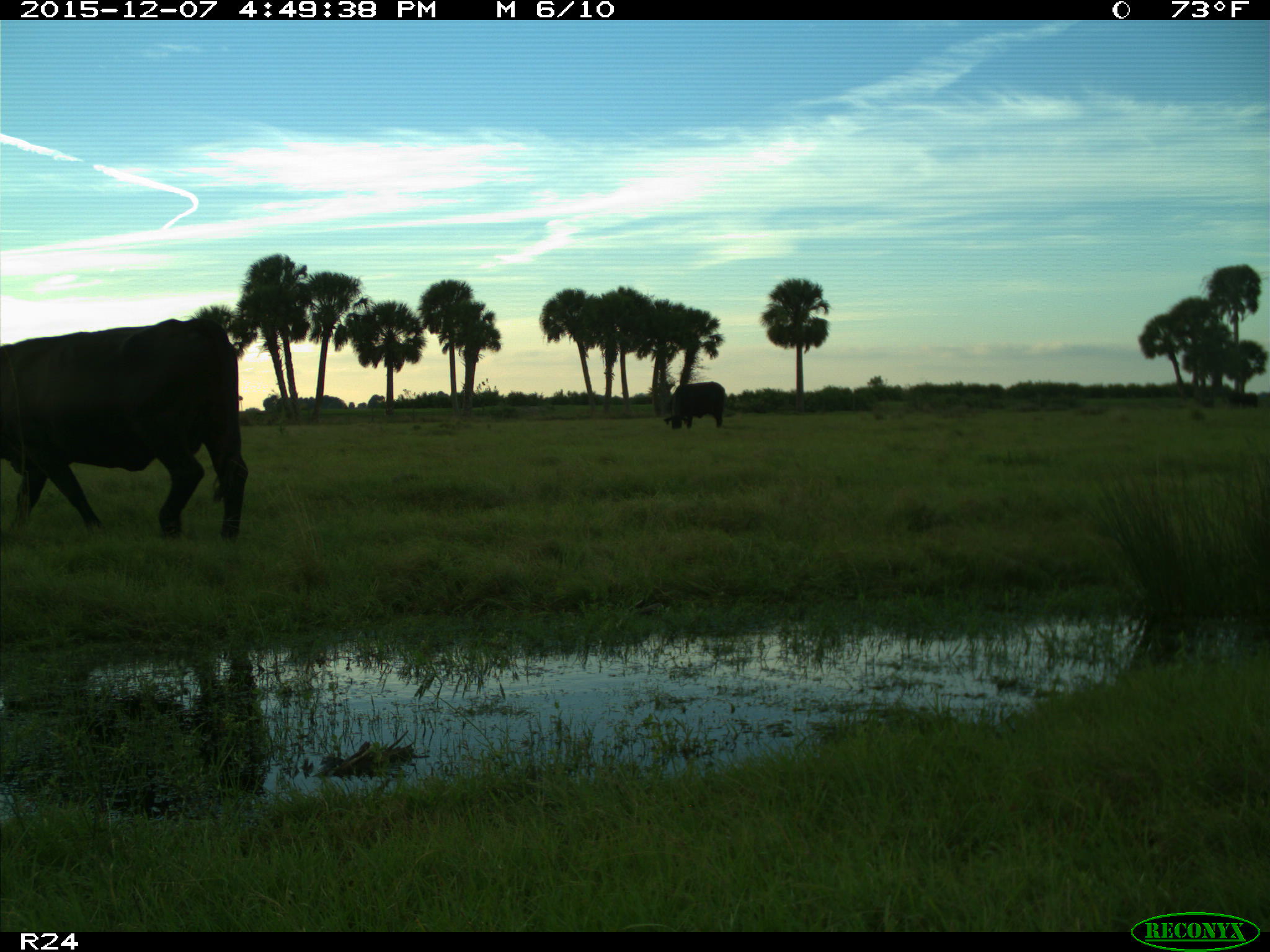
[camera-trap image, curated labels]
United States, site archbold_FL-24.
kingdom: Animalia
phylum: Chordata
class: Mammalia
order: Artiodactyla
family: Bovidae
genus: Bos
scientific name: Bos taurus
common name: domestic cow